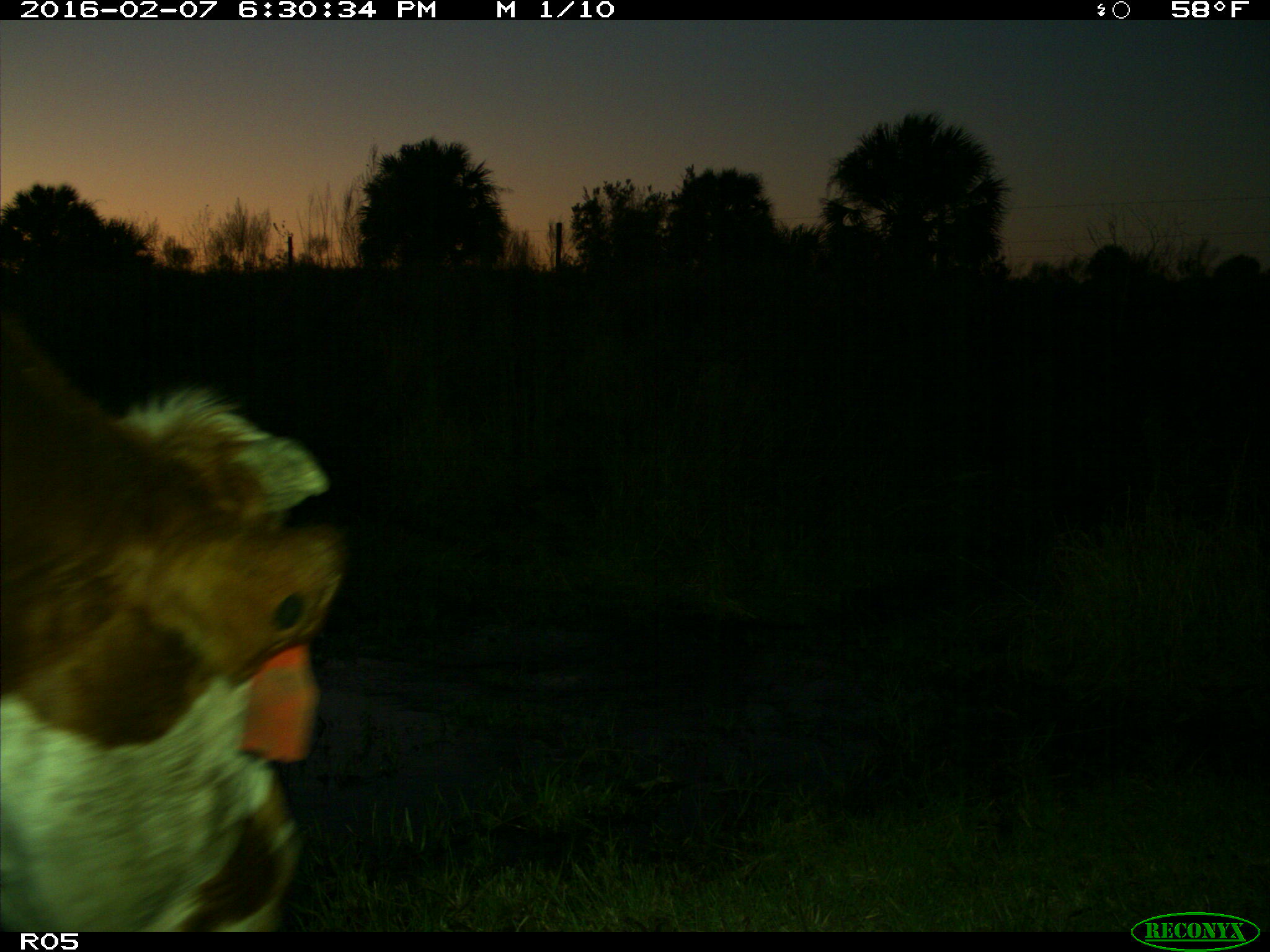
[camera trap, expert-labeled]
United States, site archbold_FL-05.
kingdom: Animalia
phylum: Chordata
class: Mammalia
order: Artiodactyla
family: Bovidae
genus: Bos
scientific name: Bos taurus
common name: domestic cow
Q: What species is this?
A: Bos taurus (domestic cow).